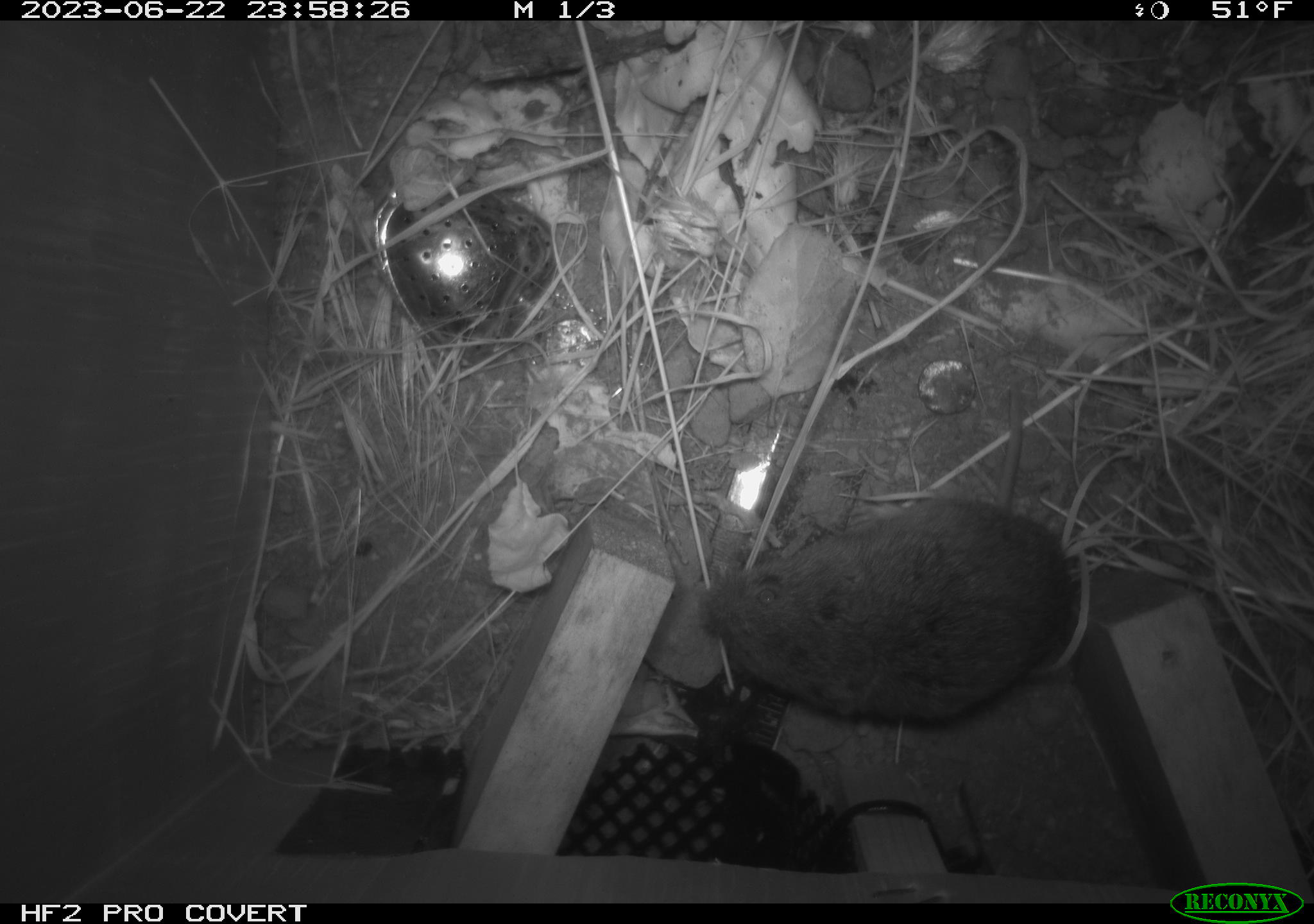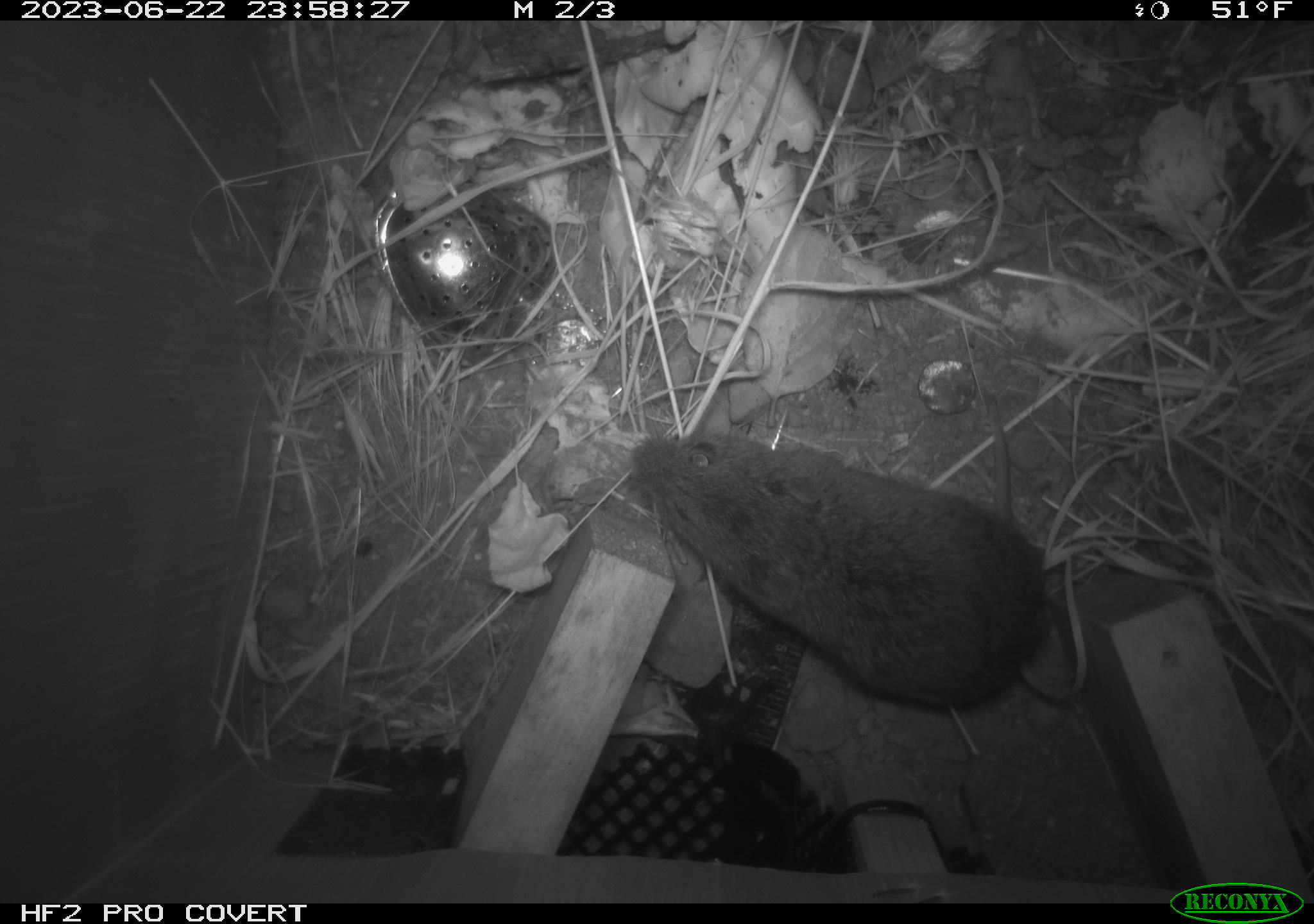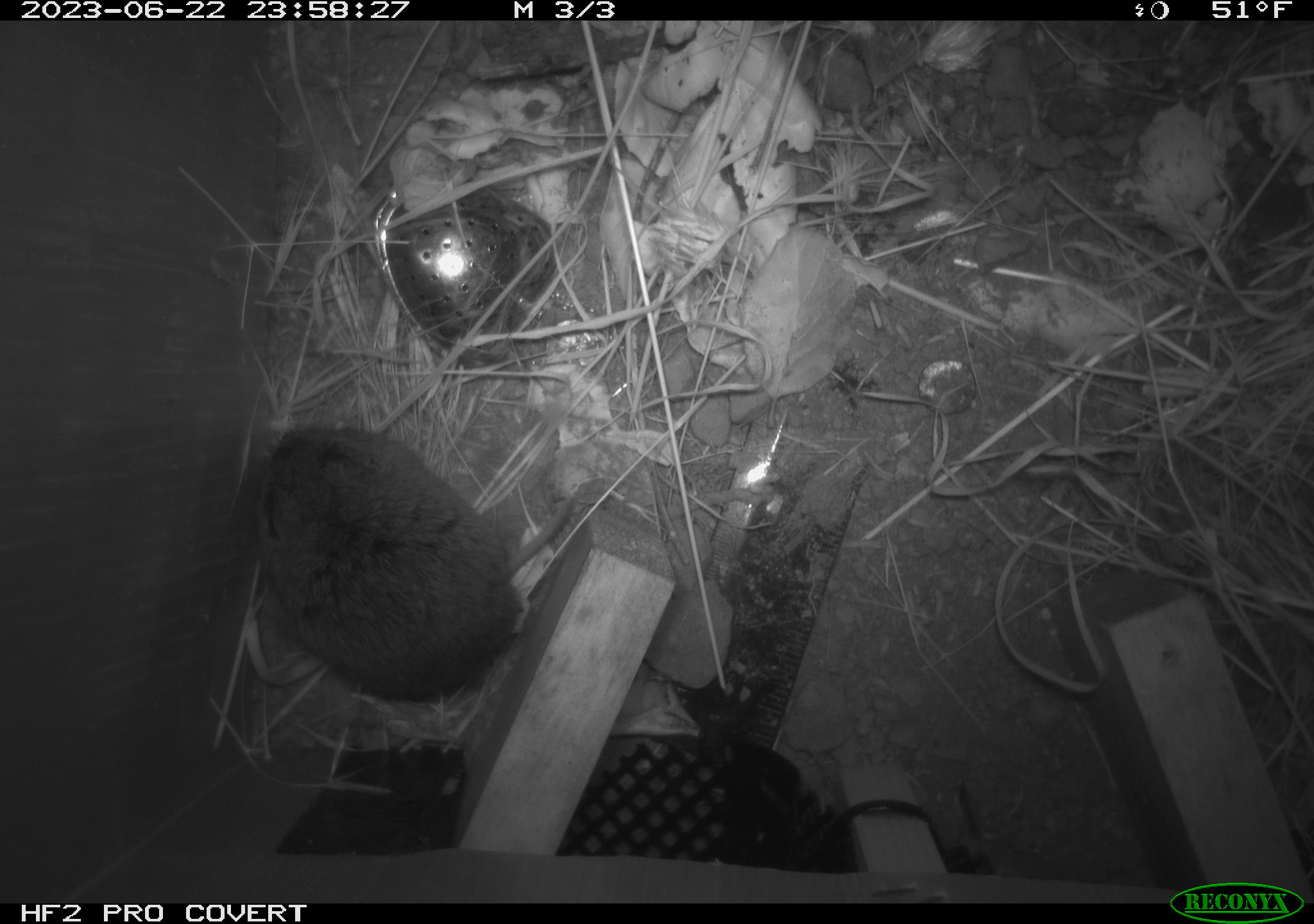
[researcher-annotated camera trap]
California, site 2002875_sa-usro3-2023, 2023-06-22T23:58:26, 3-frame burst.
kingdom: Animalia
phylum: Chordata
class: Mammalia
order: Rodentia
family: Cricetidae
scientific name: Arvicolinae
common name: voles, lemmings, and muskrats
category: arvicolinae subfamily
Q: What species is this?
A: Arvicolinae subfamily (voles, lemmings, and muskrats) (Arvicolinae).